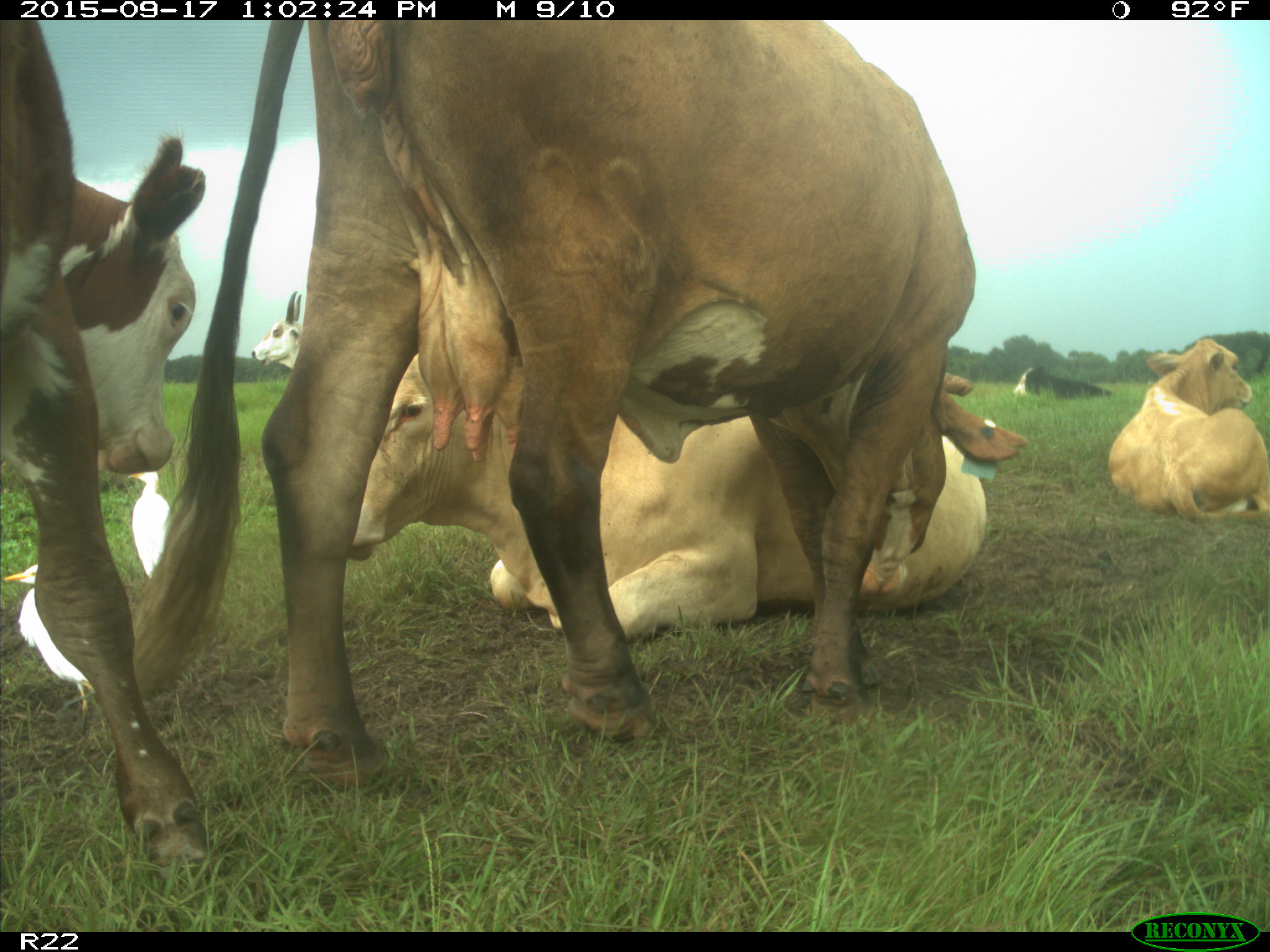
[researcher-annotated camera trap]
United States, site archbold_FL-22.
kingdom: Animalia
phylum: Chordata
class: Mammalia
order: Artiodactyla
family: Bovidae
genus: Bos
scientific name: Bos taurus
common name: domestic cow